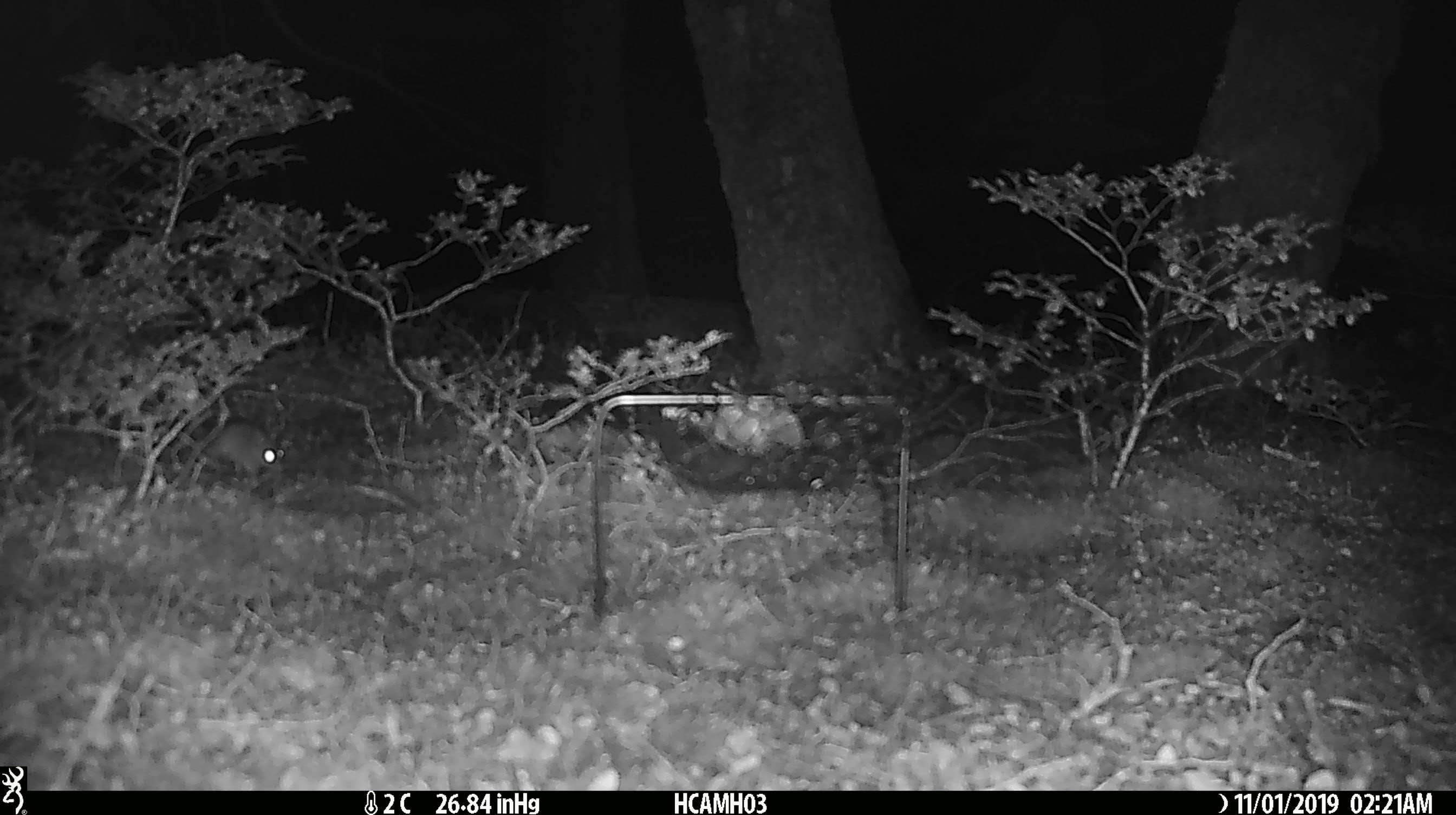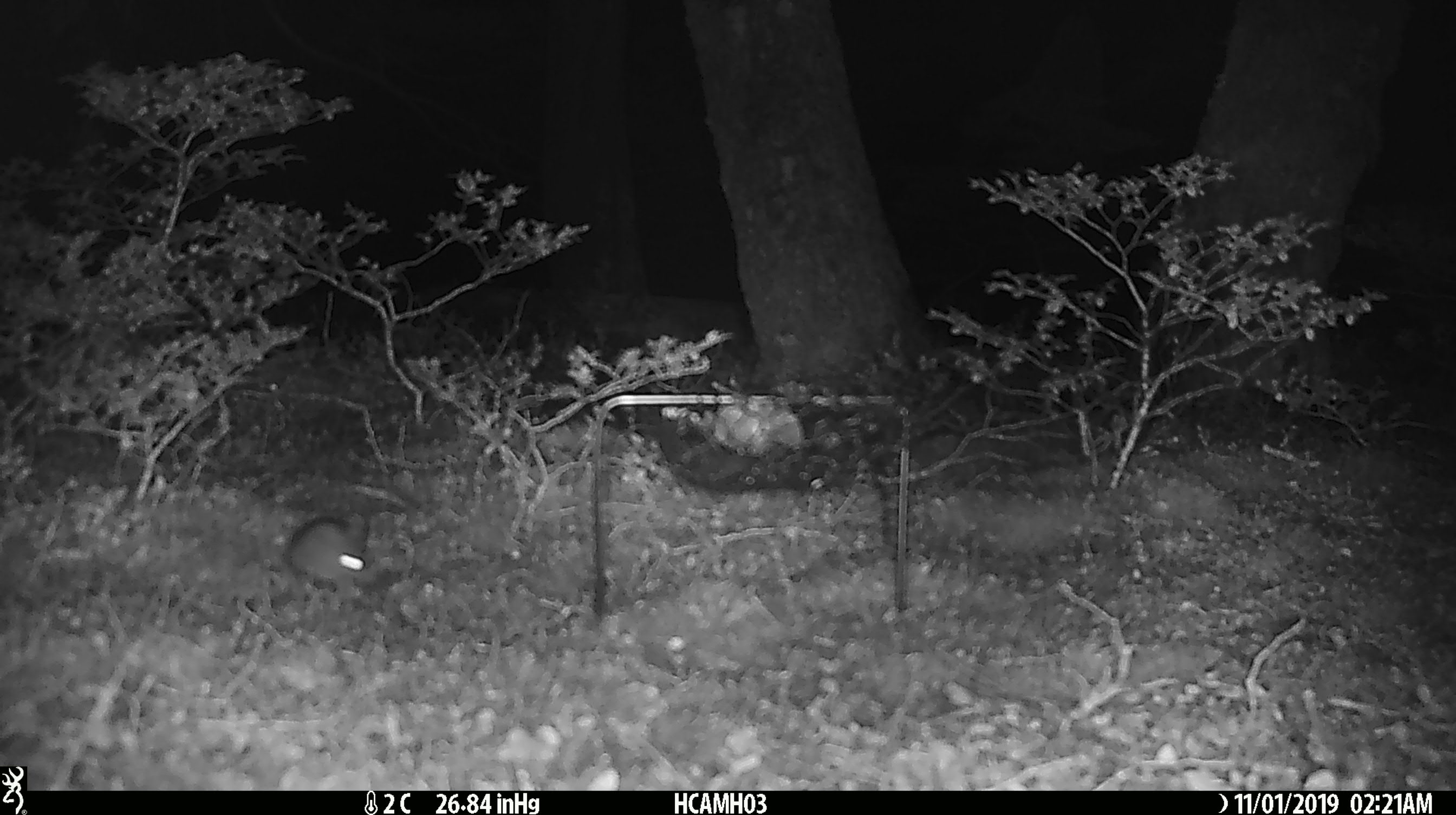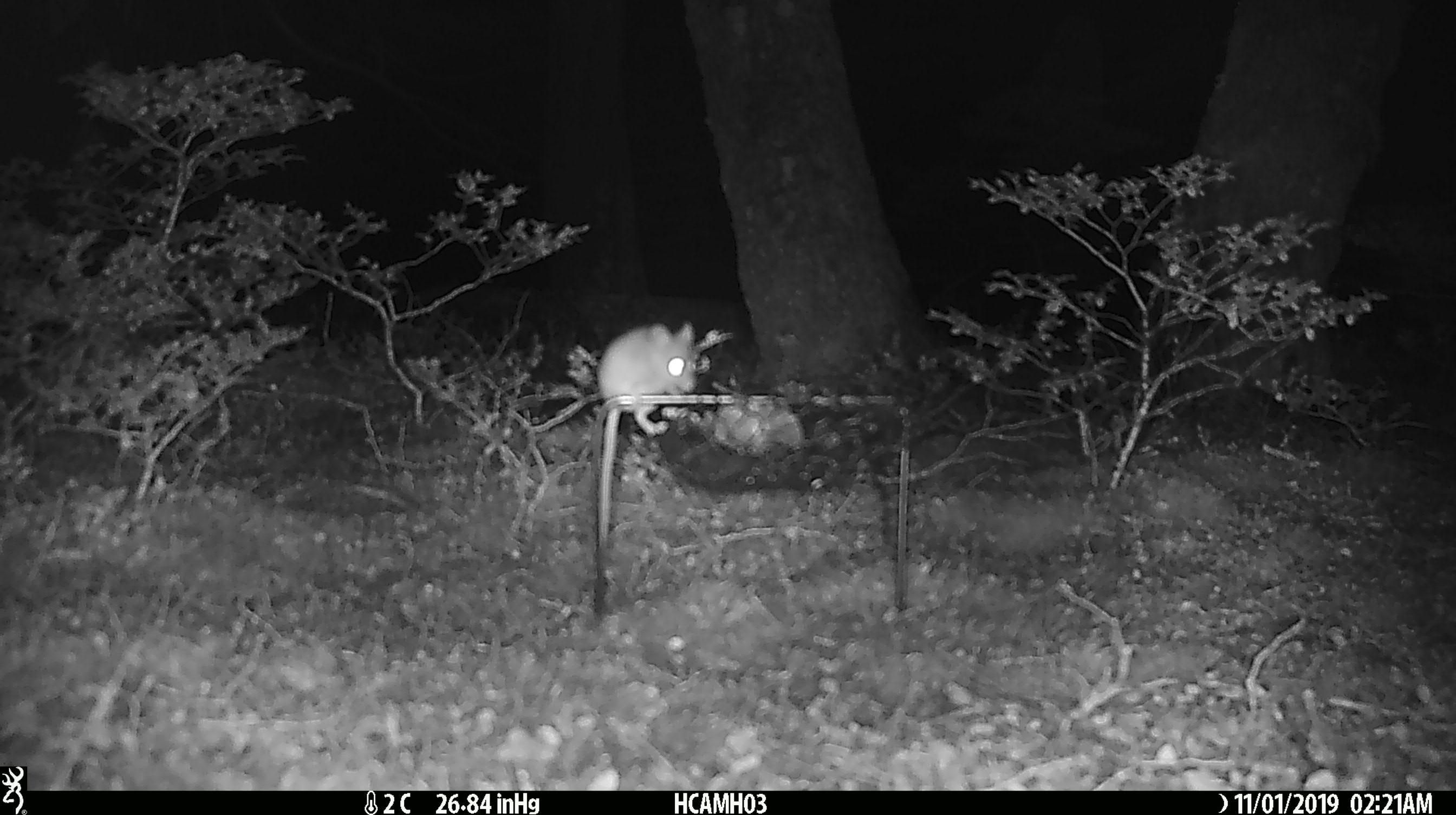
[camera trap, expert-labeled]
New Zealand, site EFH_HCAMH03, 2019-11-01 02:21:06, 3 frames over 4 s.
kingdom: Animalia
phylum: Chordata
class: Mammalia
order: Rodentia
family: Muridae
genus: Mus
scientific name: Mus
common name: mouse